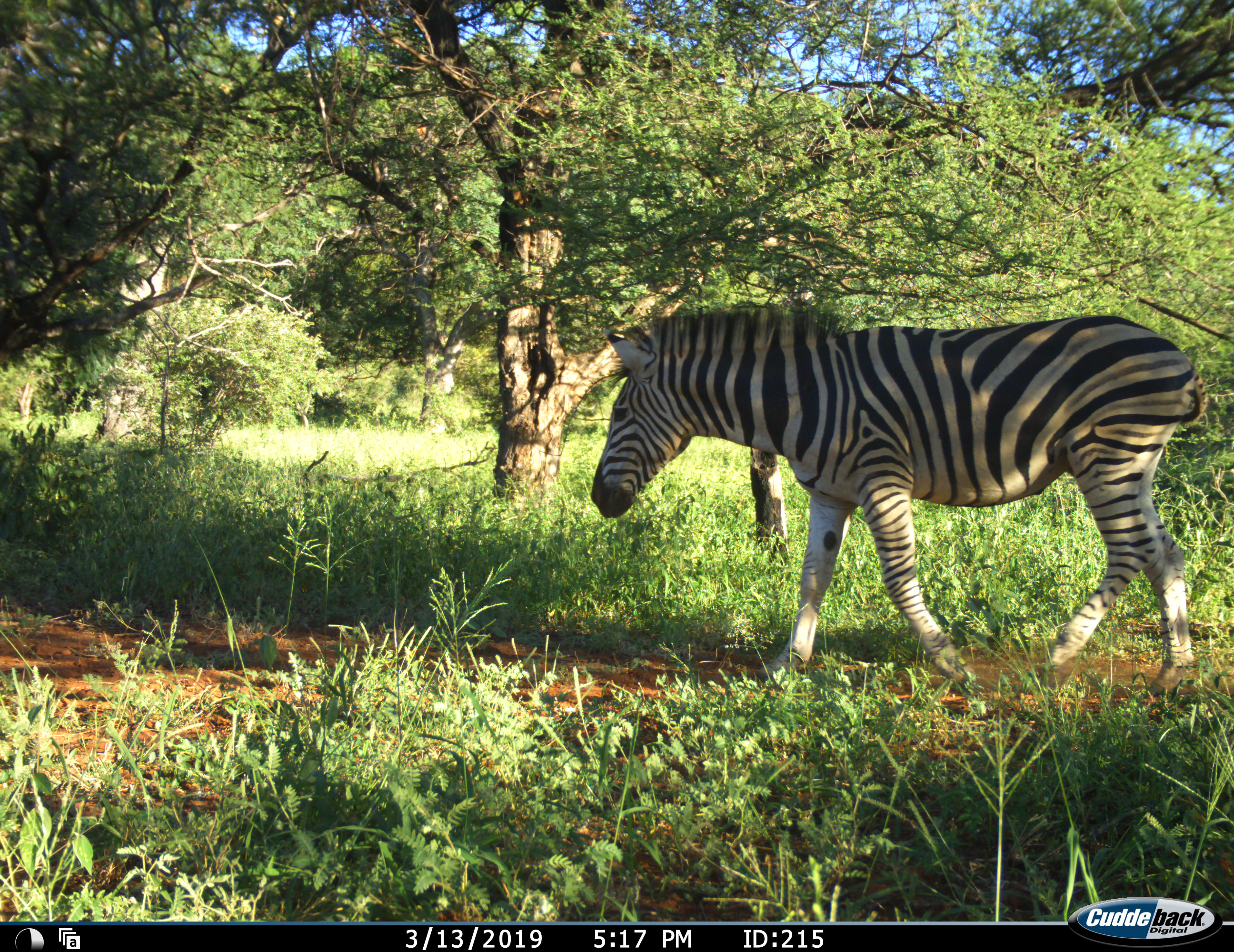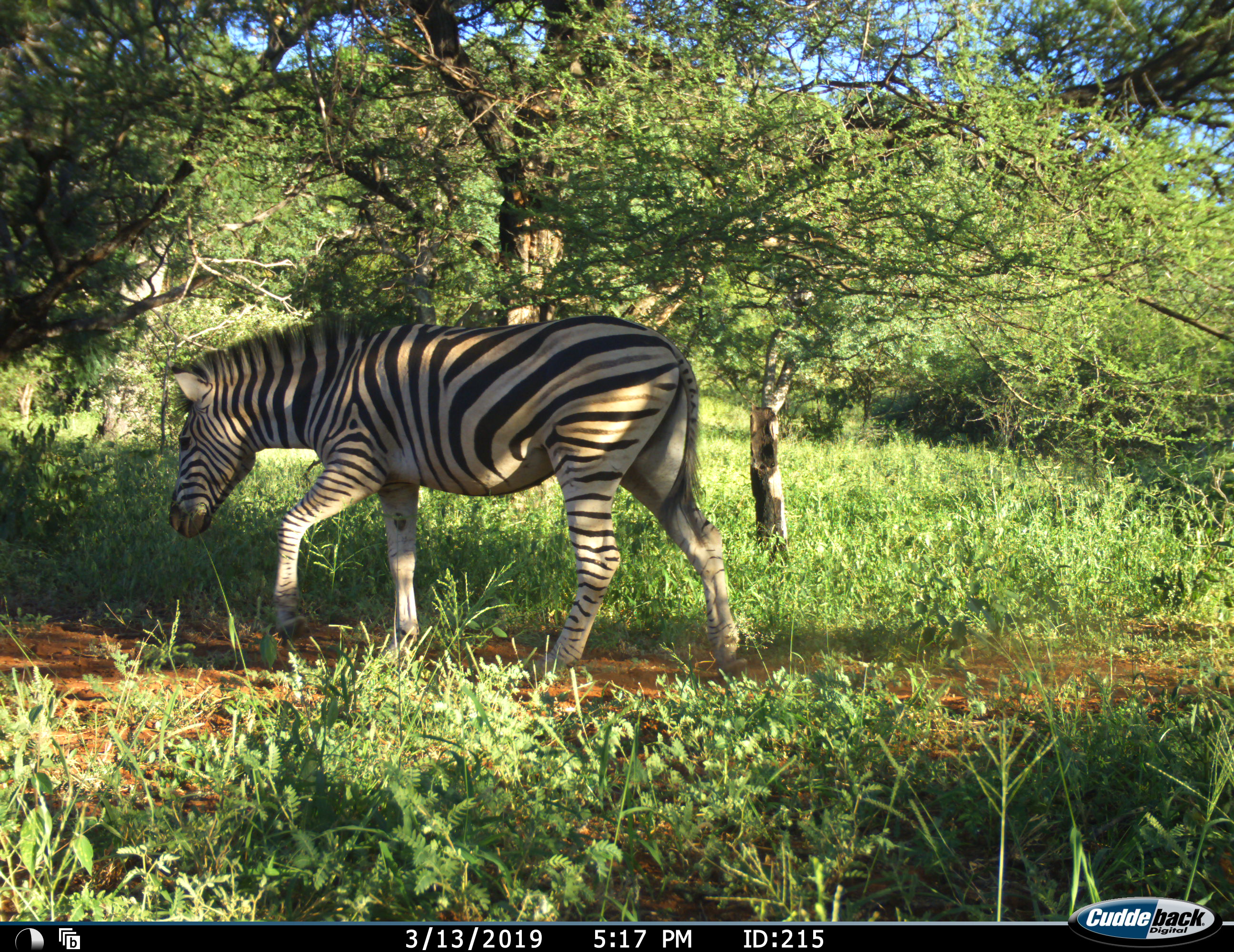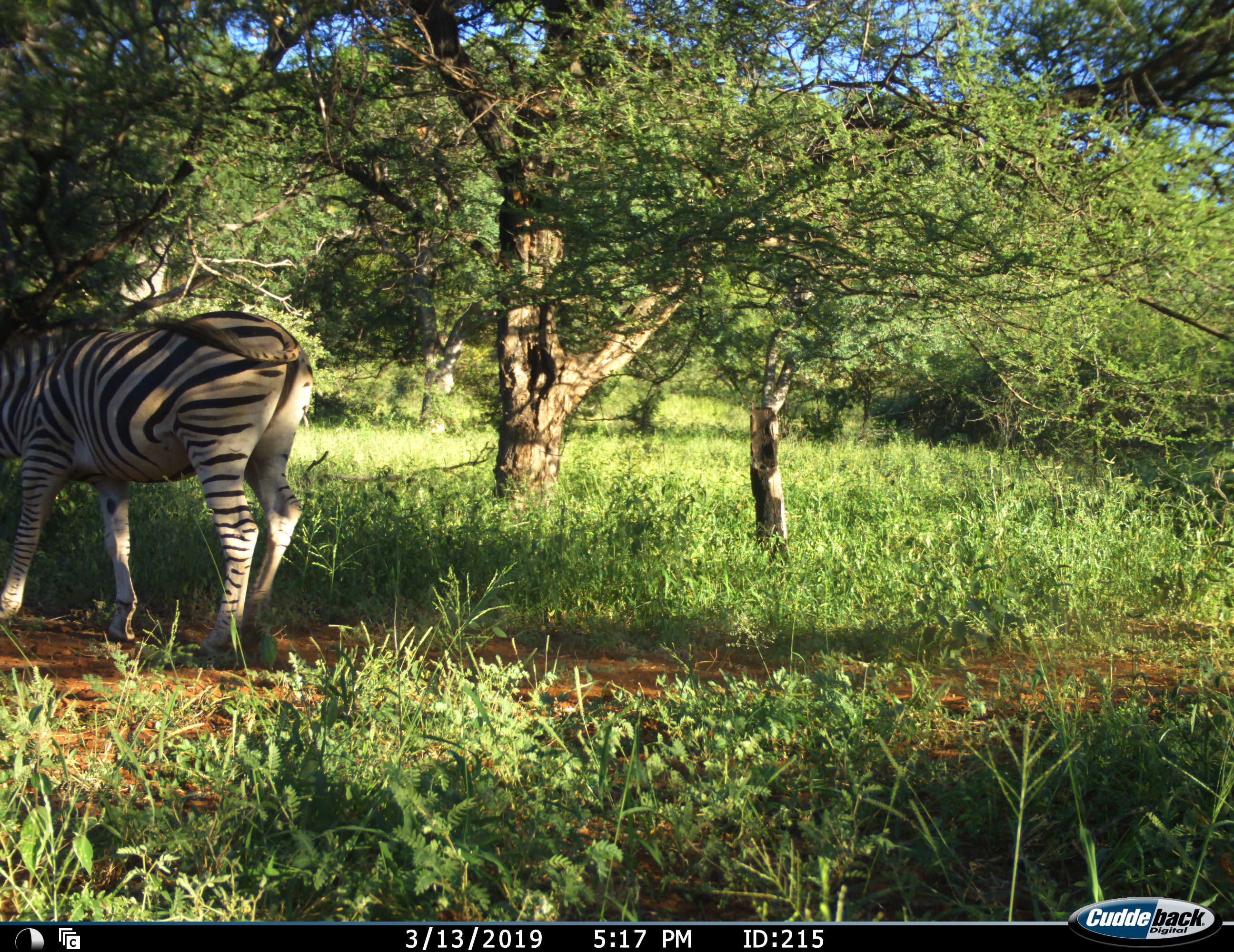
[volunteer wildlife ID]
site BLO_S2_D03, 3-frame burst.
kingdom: Animalia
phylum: Chordata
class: Mammalia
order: Perissodactyla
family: Equidae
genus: Equus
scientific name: Equus quagga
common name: plains zebra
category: zebraplains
Zebraplains (plains zebra) (Equus quagga), count 1. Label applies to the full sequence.